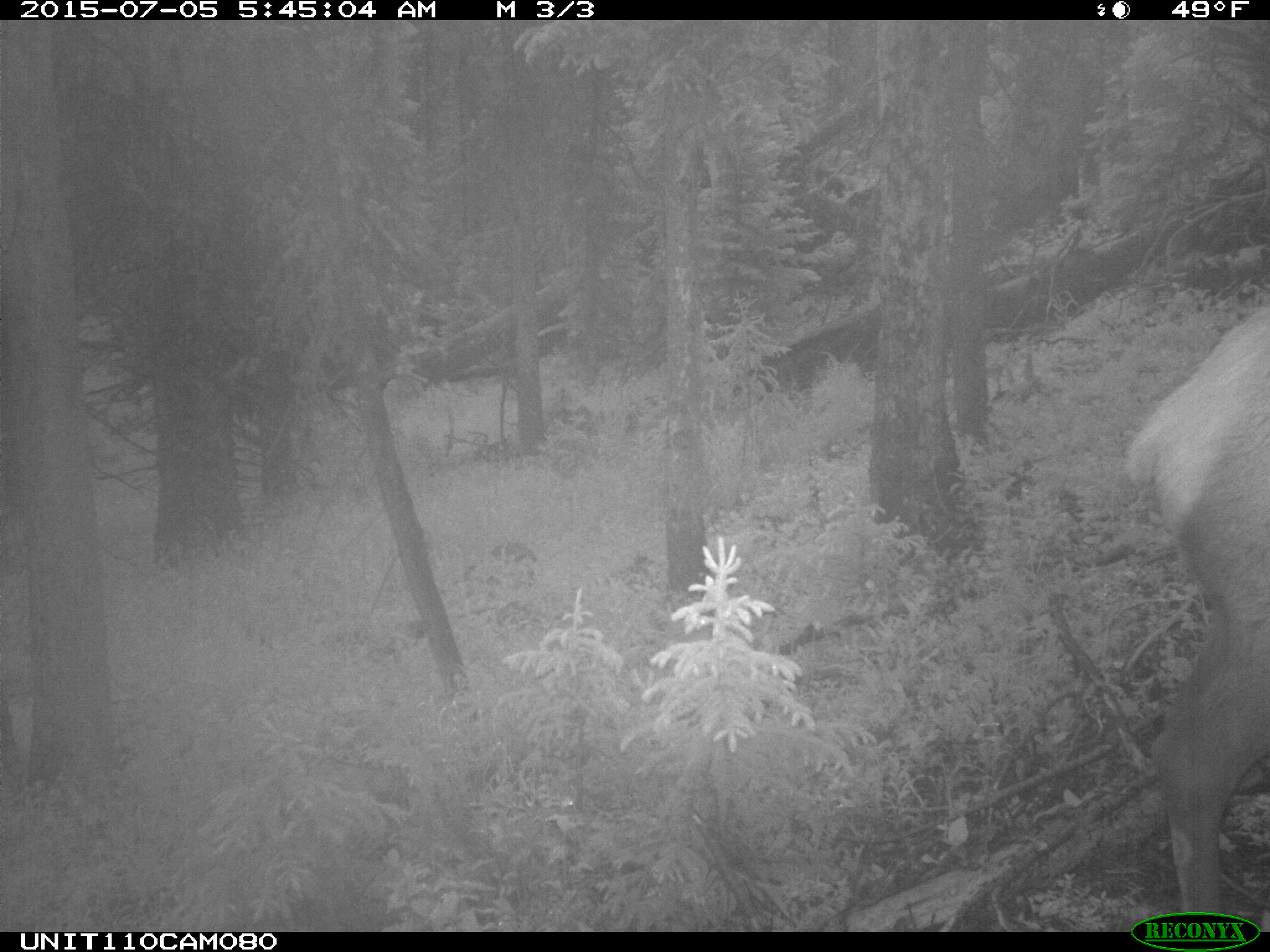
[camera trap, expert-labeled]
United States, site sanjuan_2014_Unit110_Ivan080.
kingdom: Animalia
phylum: Chordata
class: Mammalia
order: Artiodactyla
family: Cervidae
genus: Cervus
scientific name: Cervus elaphus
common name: red deer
Cervus elaphus (red deer).